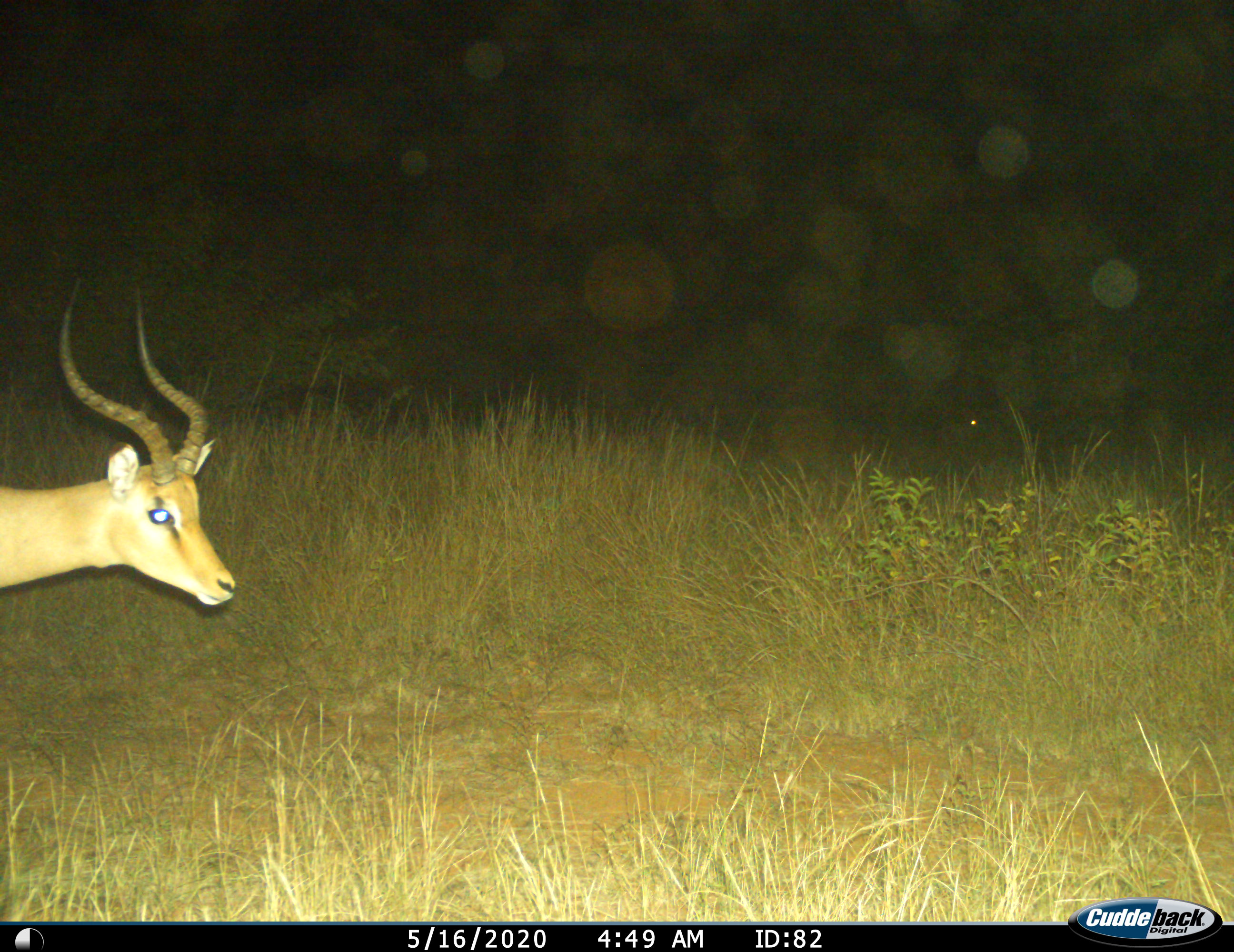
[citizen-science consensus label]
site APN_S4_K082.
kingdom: Animalia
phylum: Chordata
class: Mammalia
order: Artiodactyla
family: Bovidae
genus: Aepyceros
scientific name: Aepyceros melampus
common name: impala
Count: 1.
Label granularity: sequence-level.